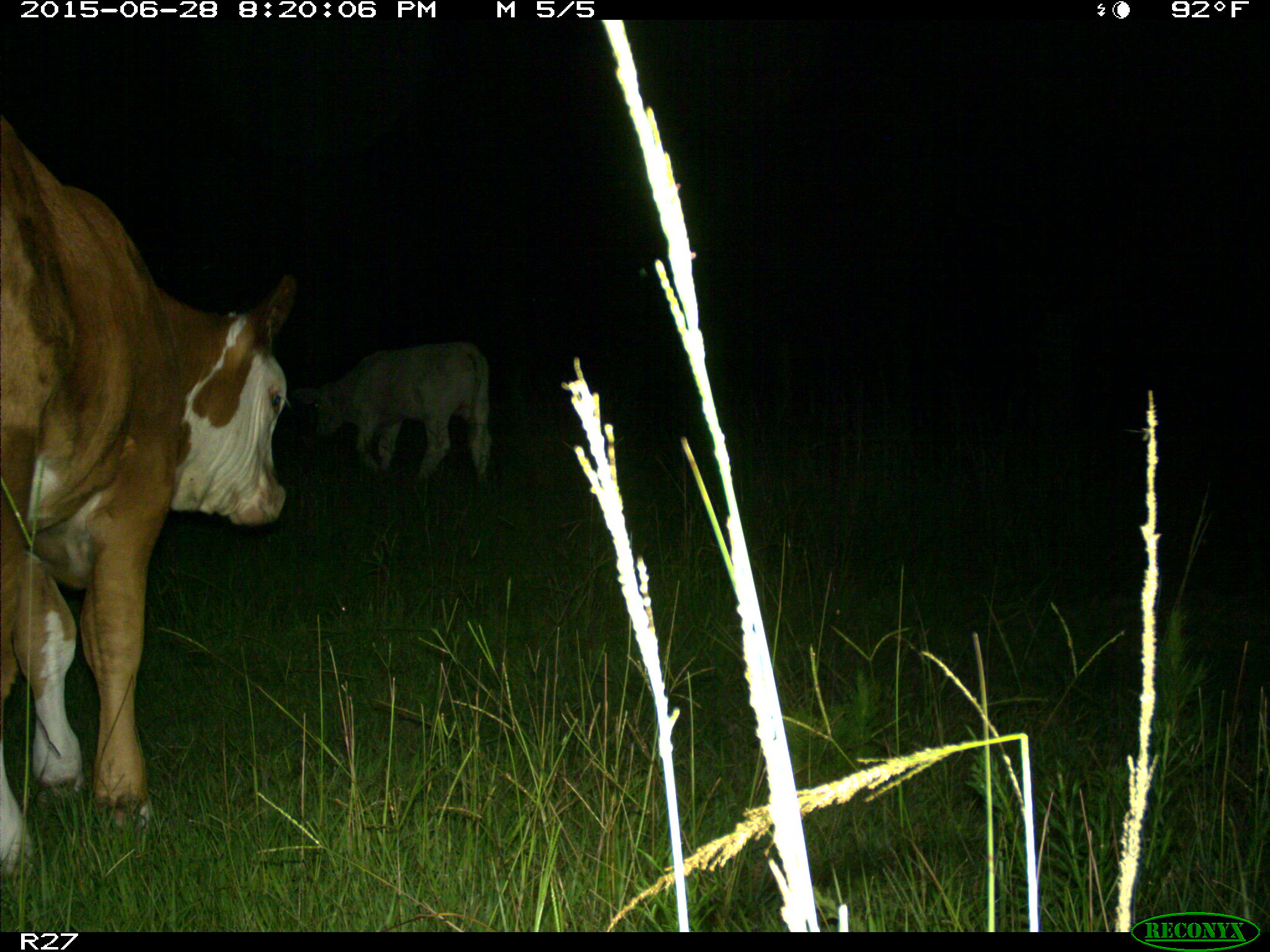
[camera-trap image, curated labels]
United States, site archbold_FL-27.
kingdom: Animalia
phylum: Chordata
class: Mammalia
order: Artiodactyla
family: Bovidae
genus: Bos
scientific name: Bos taurus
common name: domestic cow